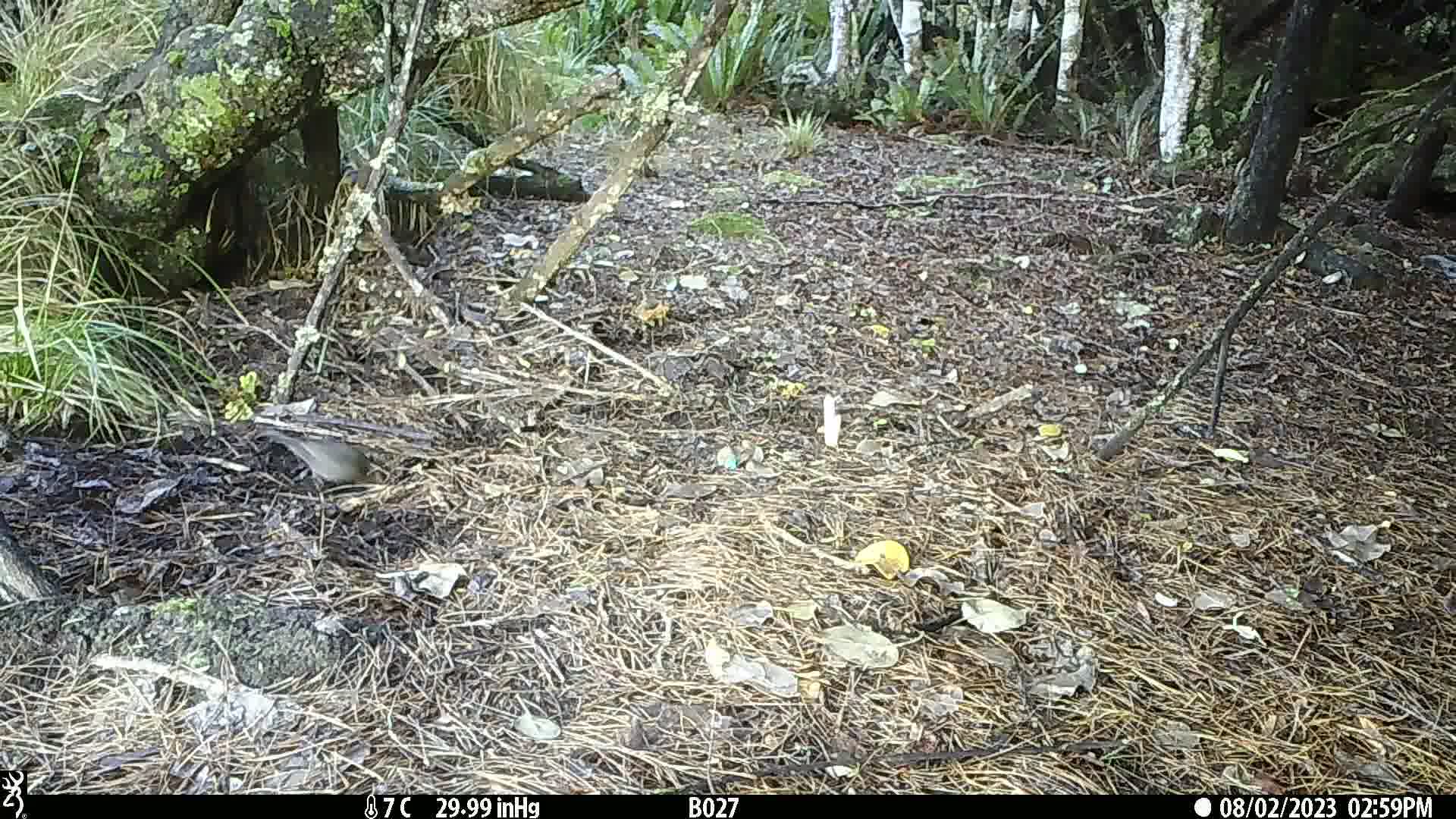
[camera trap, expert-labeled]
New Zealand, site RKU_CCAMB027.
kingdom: Animalia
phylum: Chordata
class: Aves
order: Passeriformes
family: Turdidae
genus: Turdus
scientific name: Turdus merula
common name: eurasian blackbird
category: blackbird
Blackbird (eurasian blackbird) (Turdus merula).